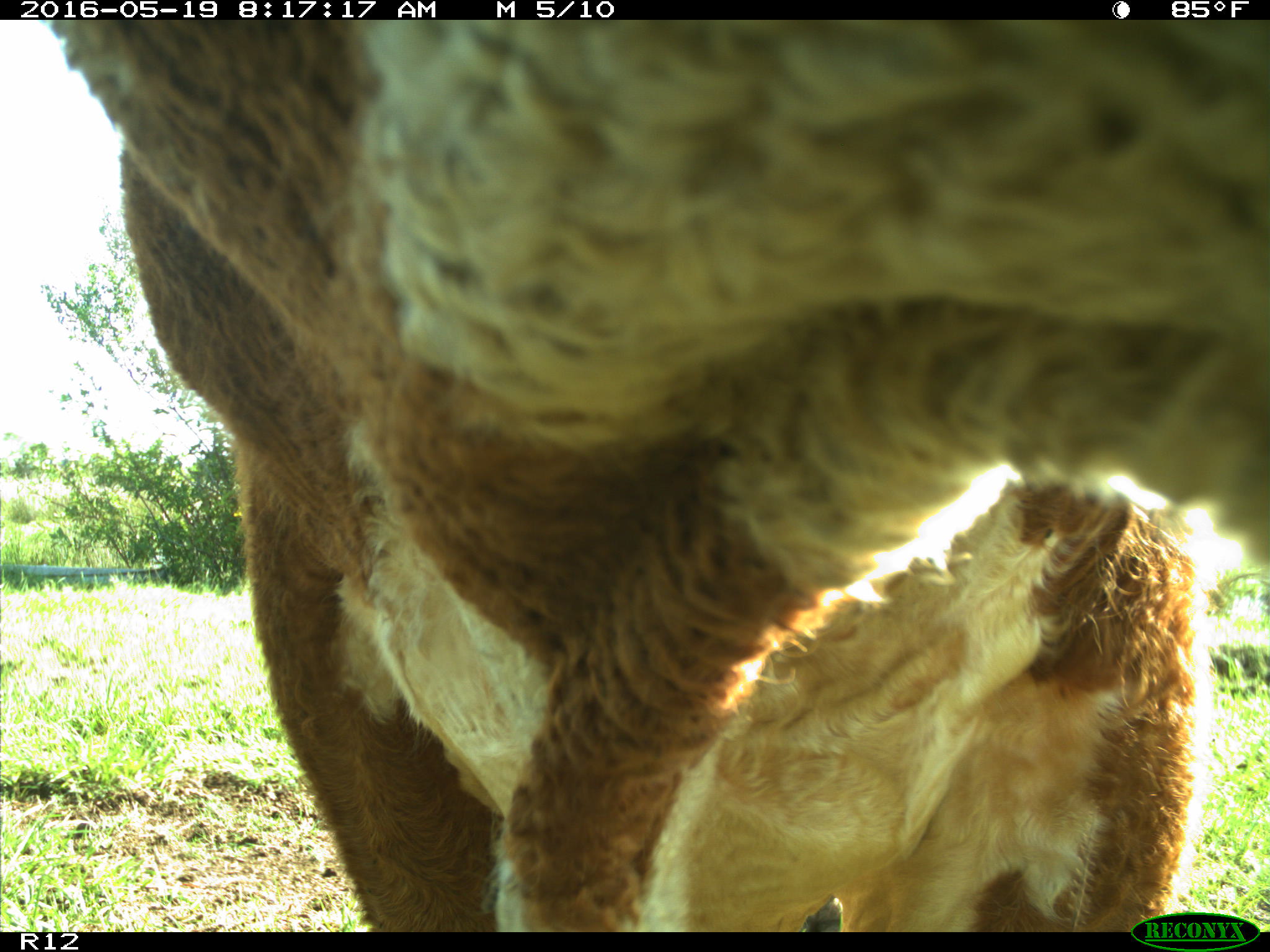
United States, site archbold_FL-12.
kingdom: Animalia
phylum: Chordata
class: Mammalia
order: Artiodactyla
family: Bovidae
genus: Bos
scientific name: Bos taurus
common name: domestic cow